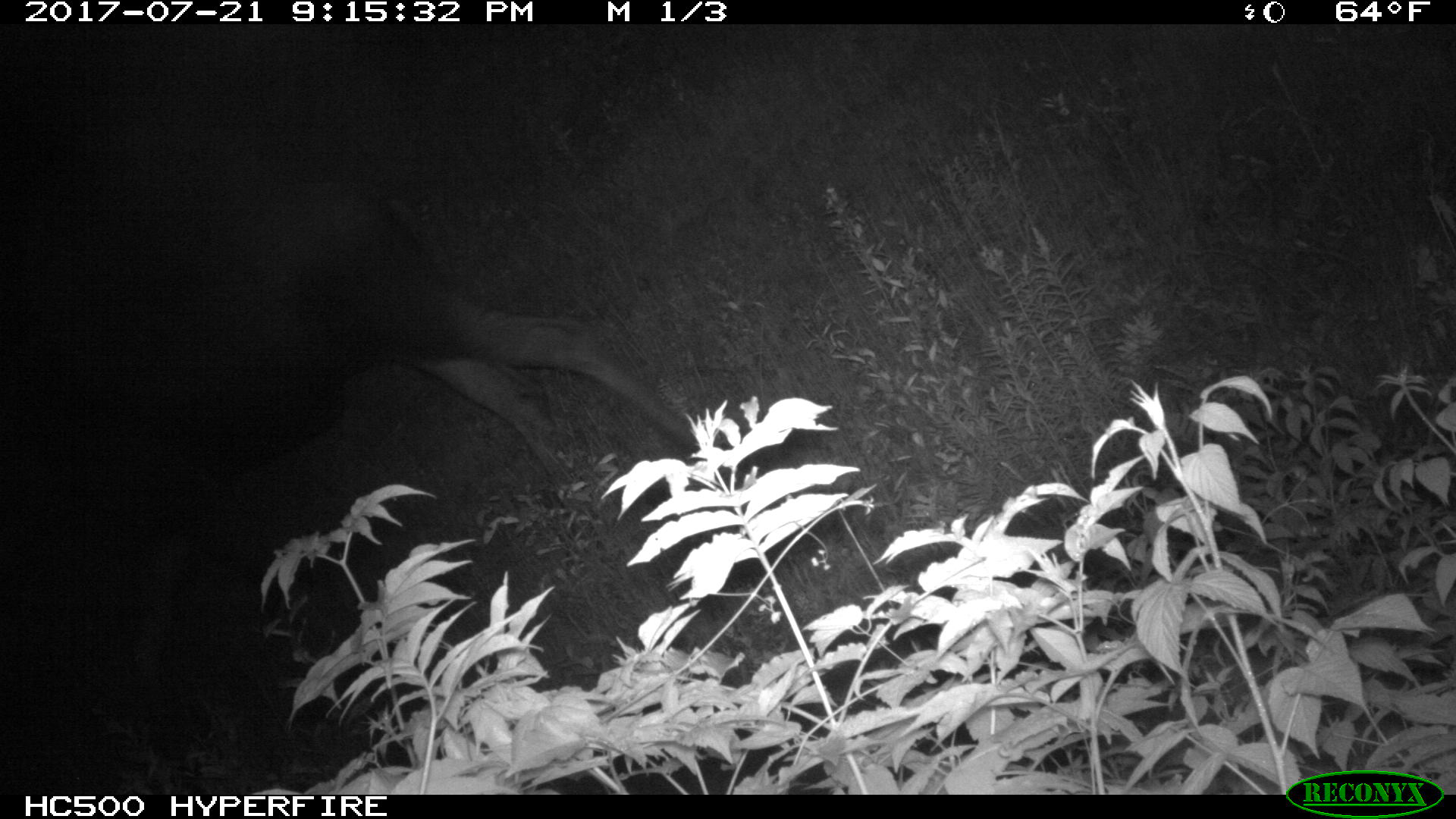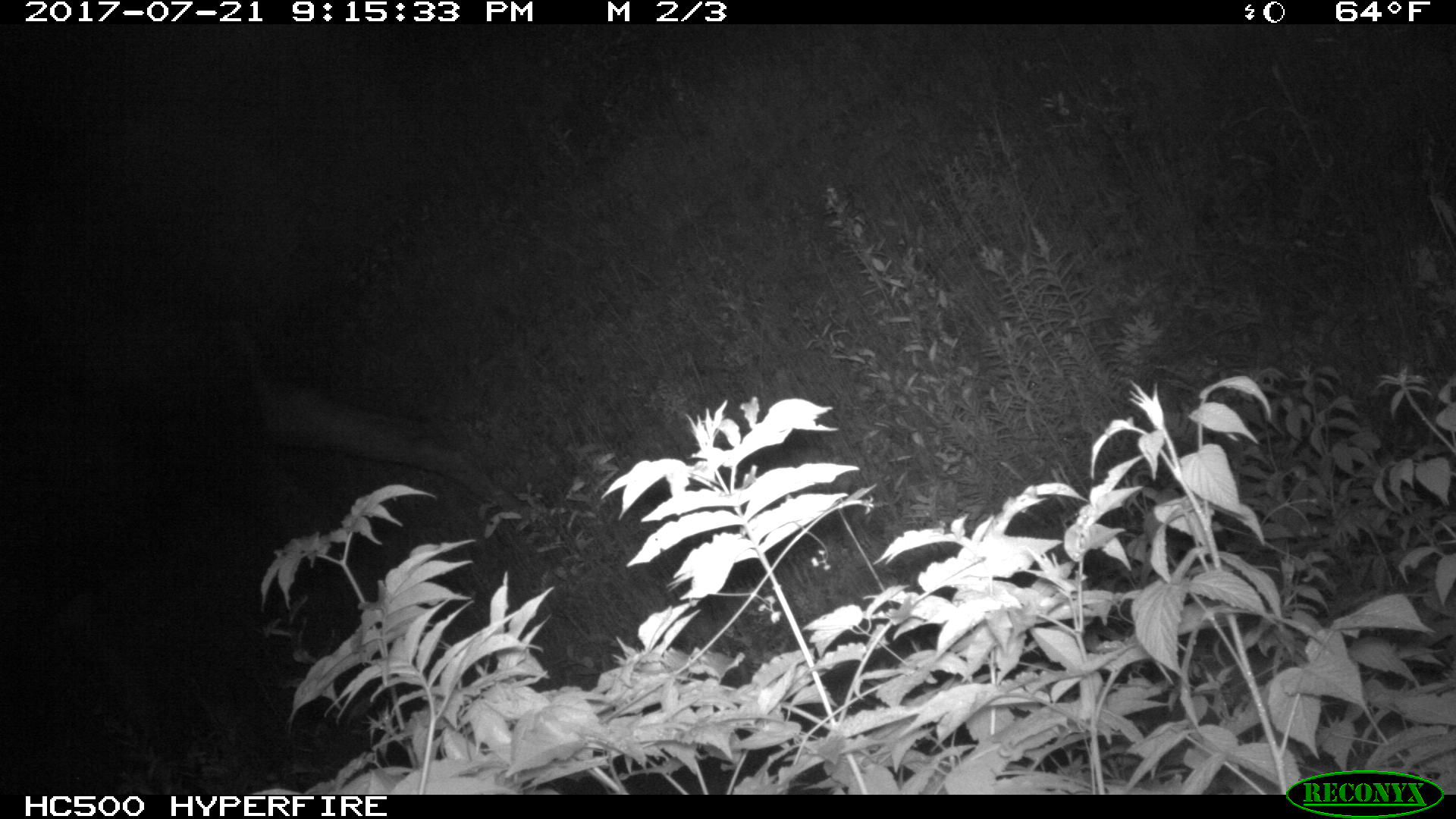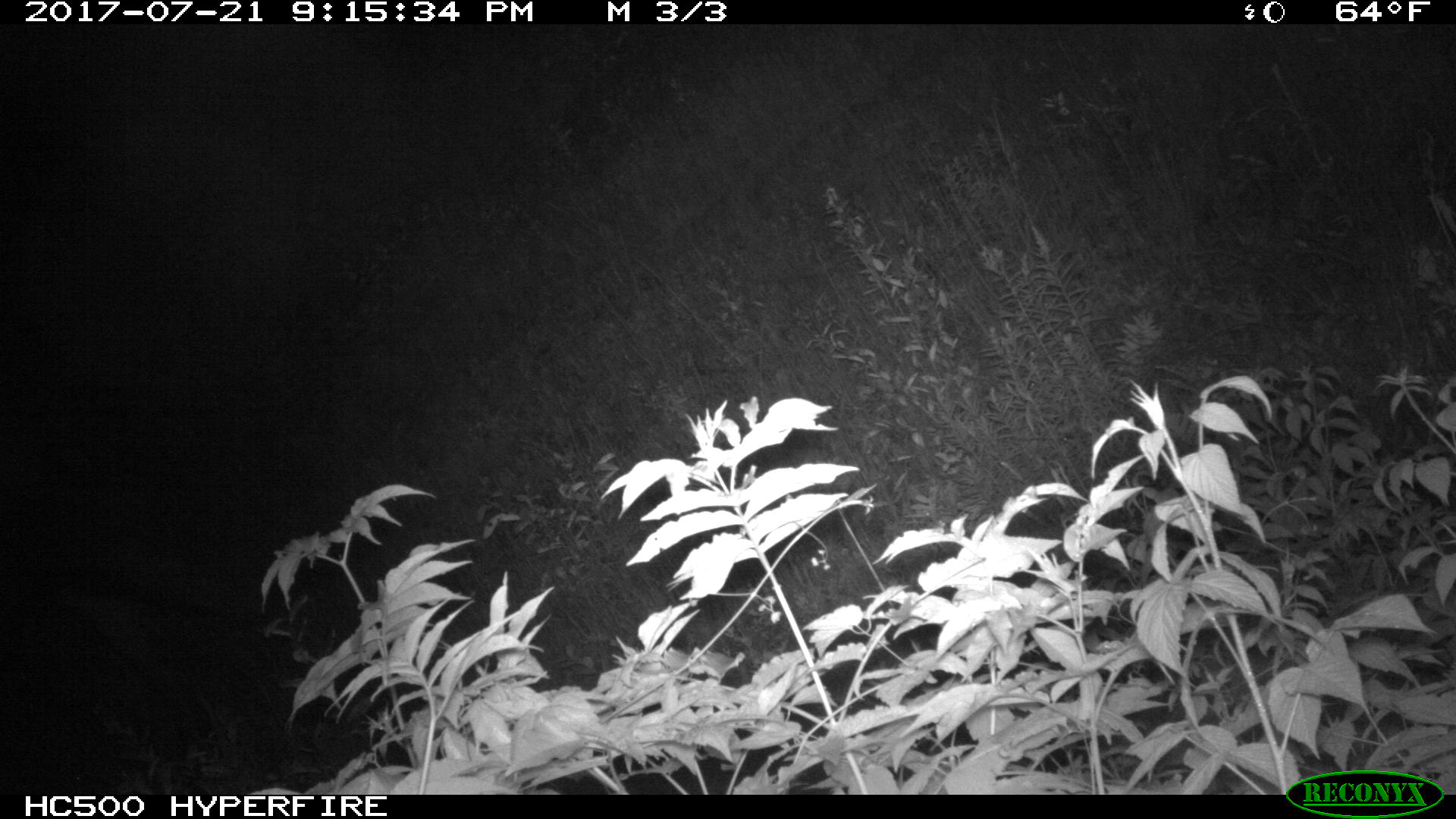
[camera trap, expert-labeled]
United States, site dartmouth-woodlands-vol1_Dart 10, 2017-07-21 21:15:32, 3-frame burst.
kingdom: Animalia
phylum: Chordata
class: Mammalia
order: Artiodactyla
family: Cervidae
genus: Alces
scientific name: Alces alces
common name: moose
Moose (Alces alces).